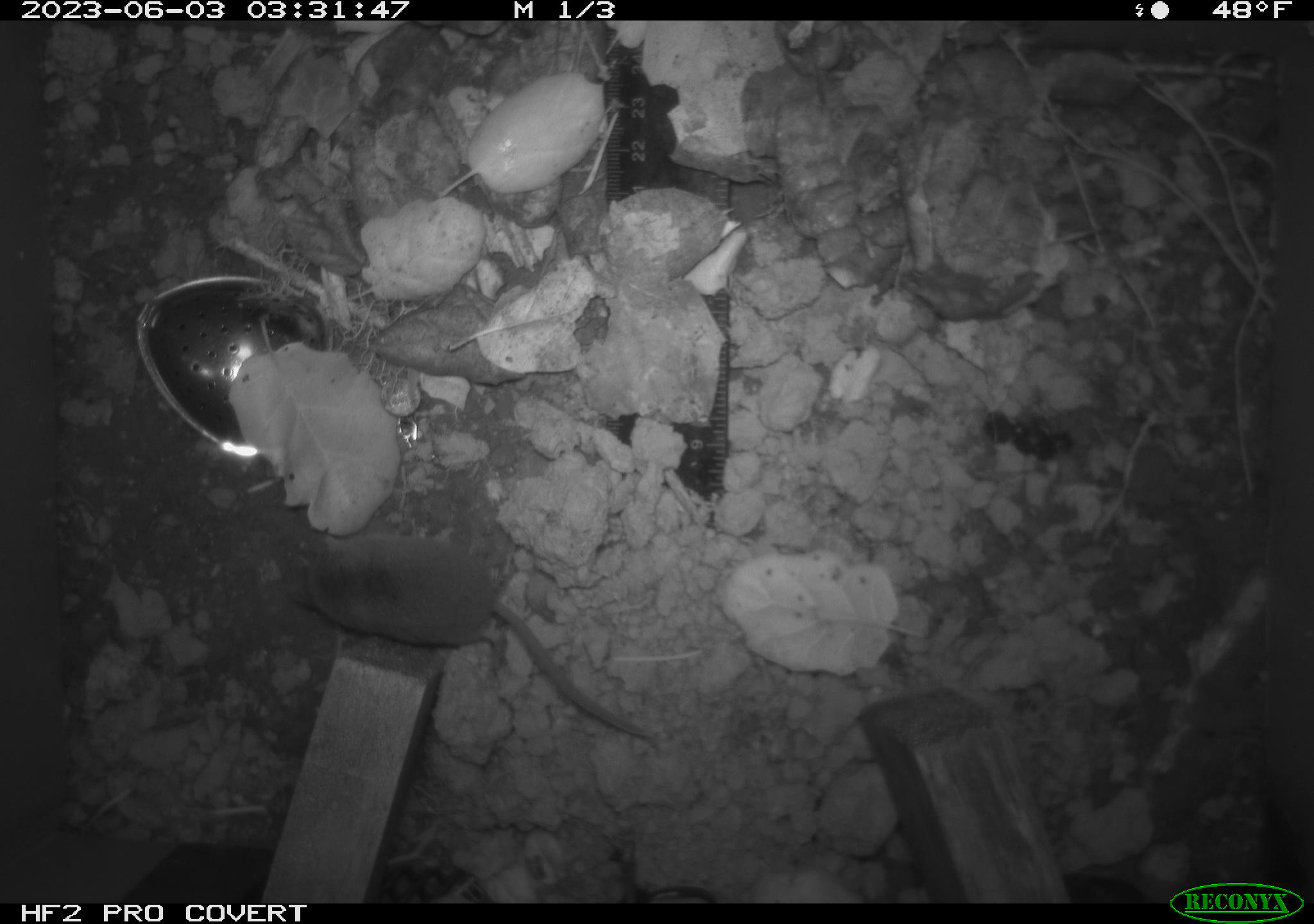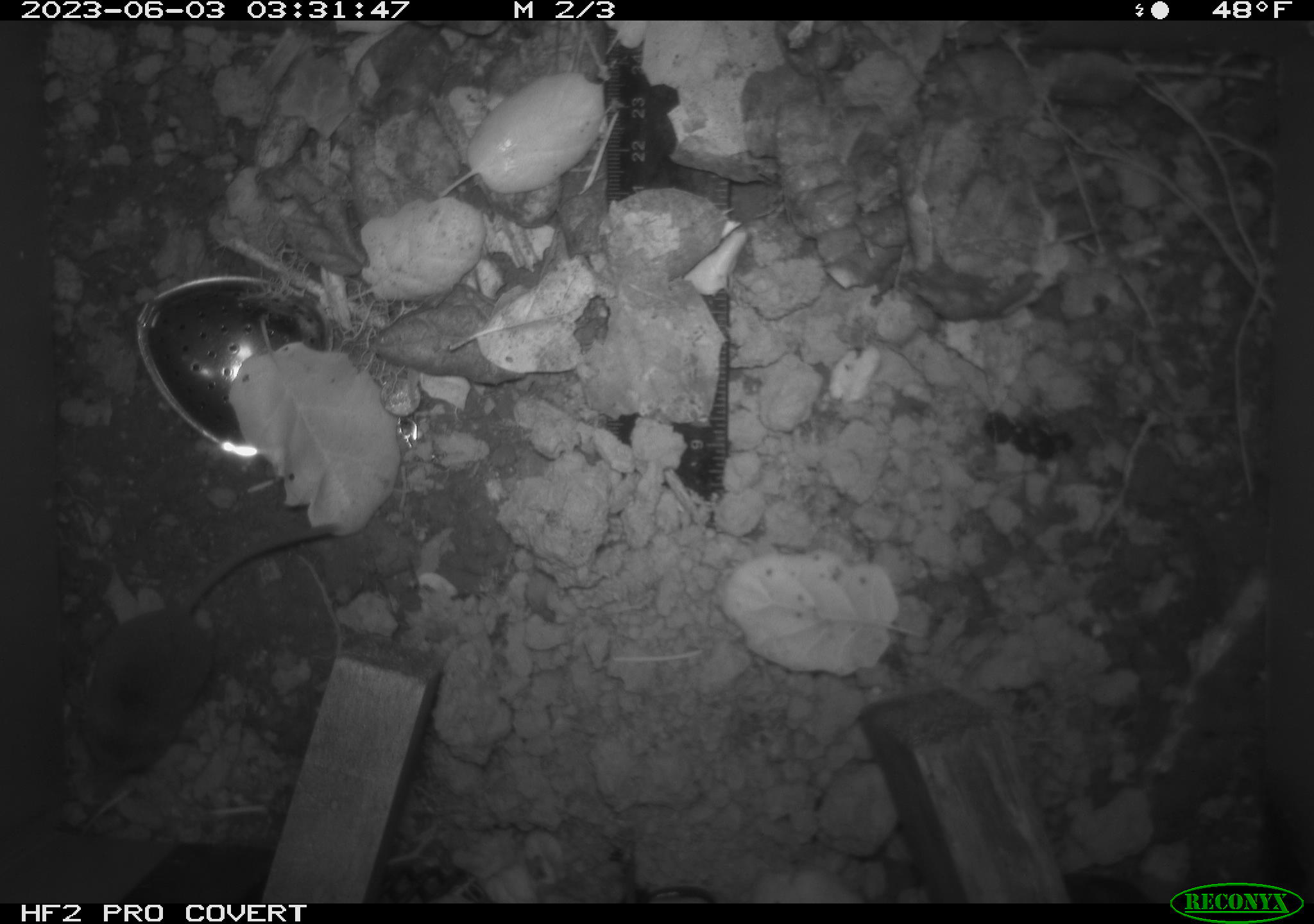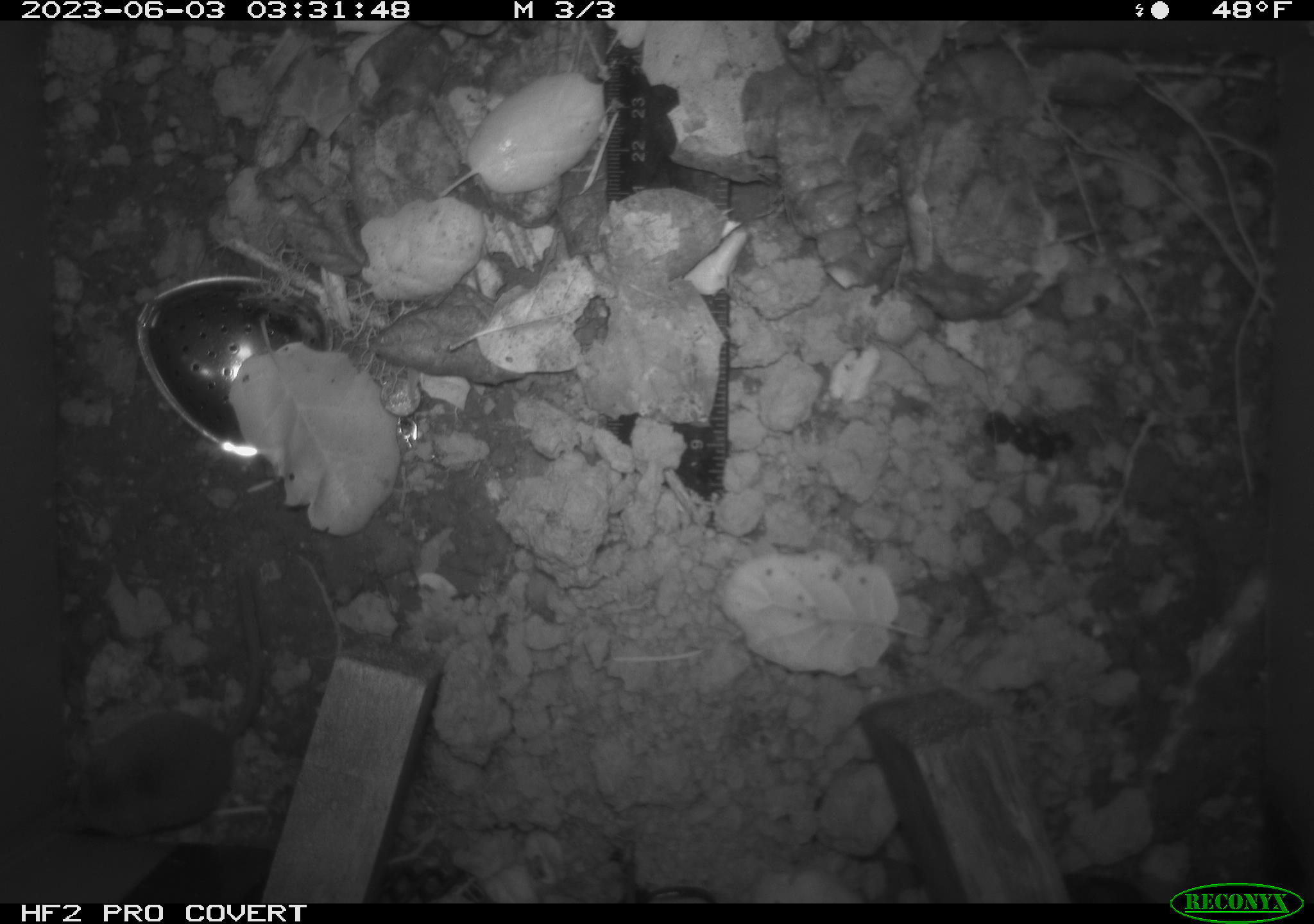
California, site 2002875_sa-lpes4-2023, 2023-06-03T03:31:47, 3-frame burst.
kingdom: Animalia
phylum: Chordata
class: Mammalia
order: Eulipotyphla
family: Soricidae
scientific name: Soricidae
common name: shrews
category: soricidae family